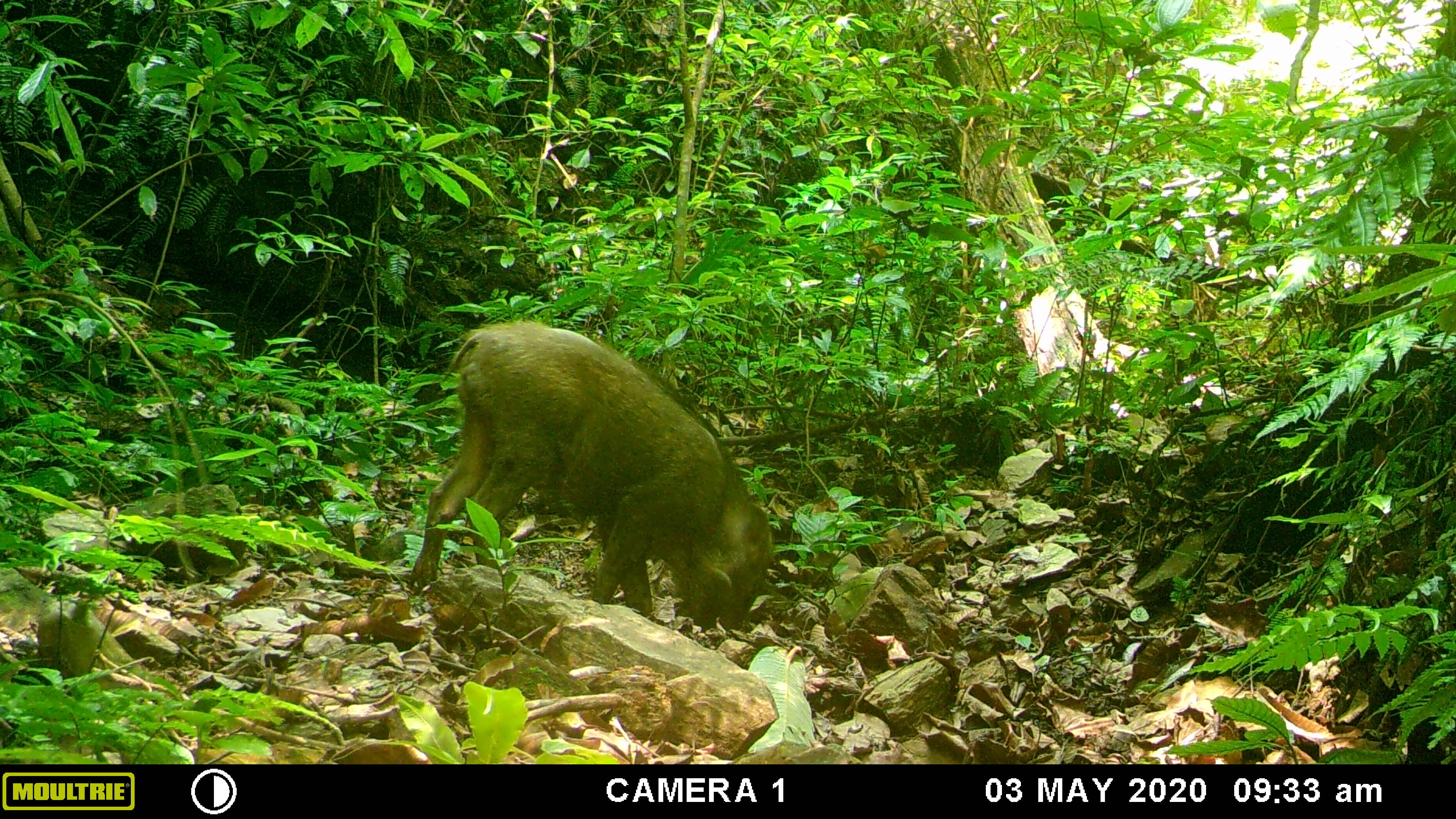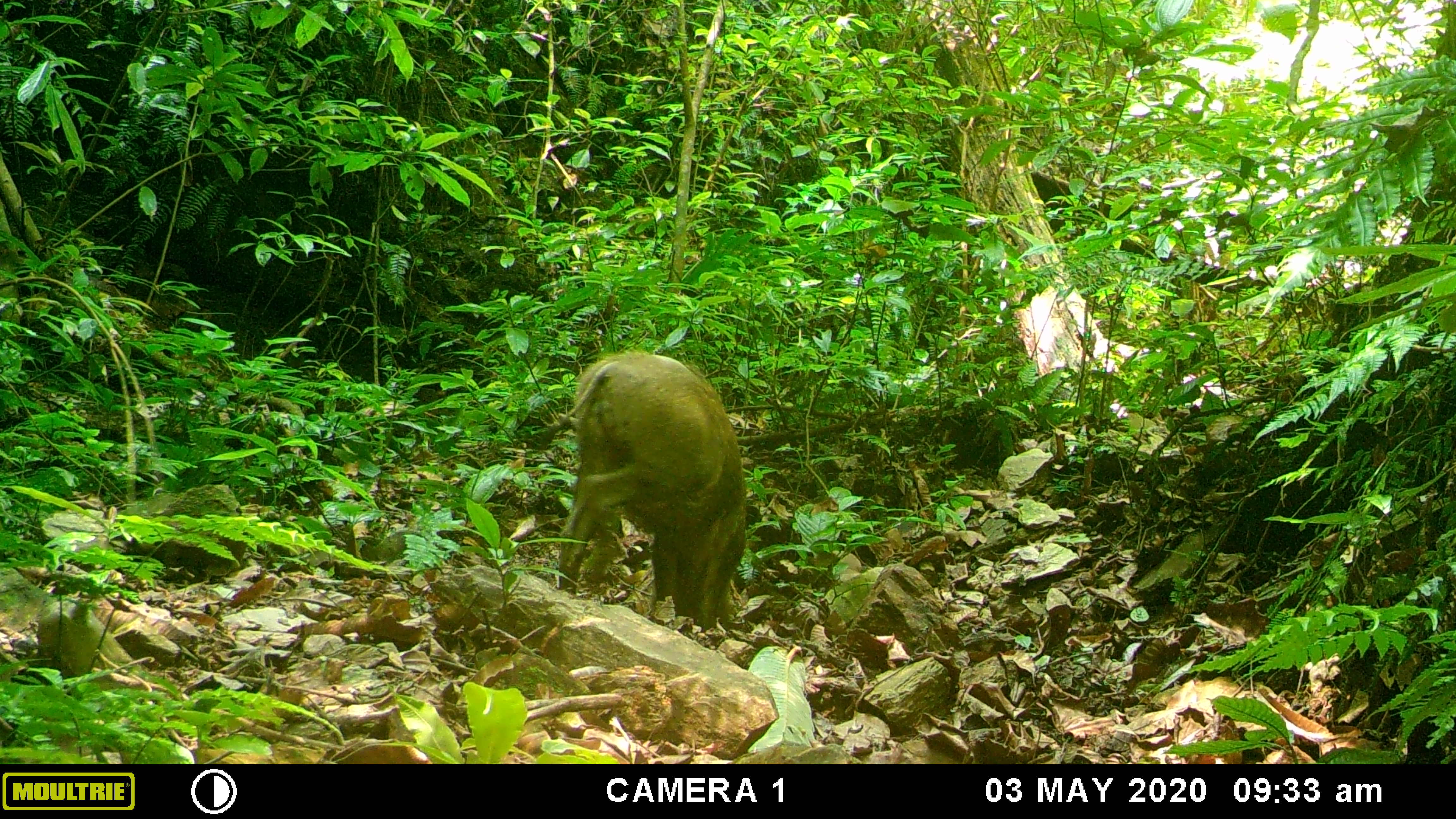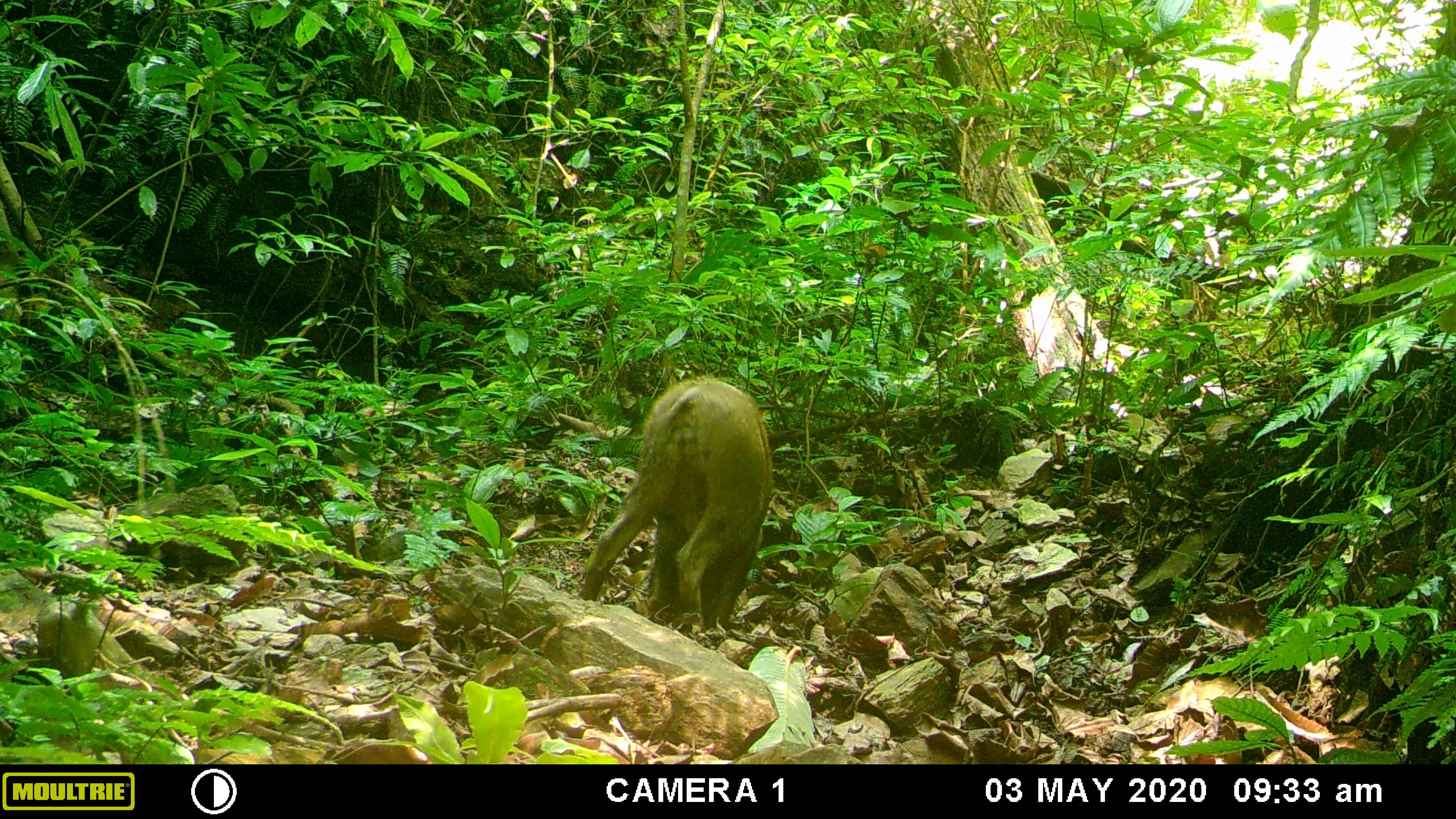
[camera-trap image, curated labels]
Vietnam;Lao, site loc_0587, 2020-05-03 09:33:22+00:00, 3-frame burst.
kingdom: Animalia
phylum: Chordata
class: Mammalia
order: Artiodactyla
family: Suidae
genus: Sus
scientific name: Sus scrofa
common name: eurasian wild pig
Eurasian wild pig (Sus scrofa). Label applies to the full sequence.